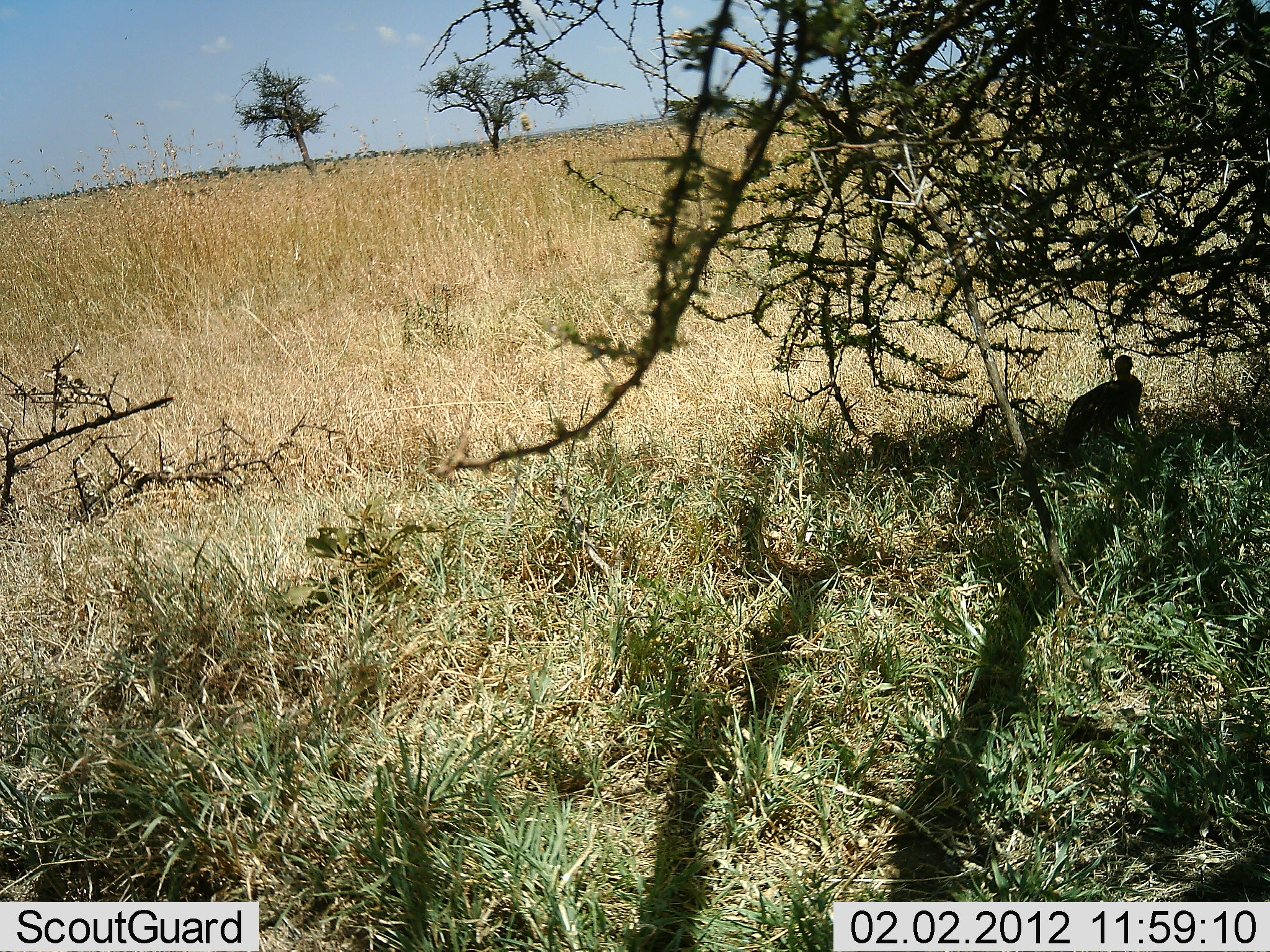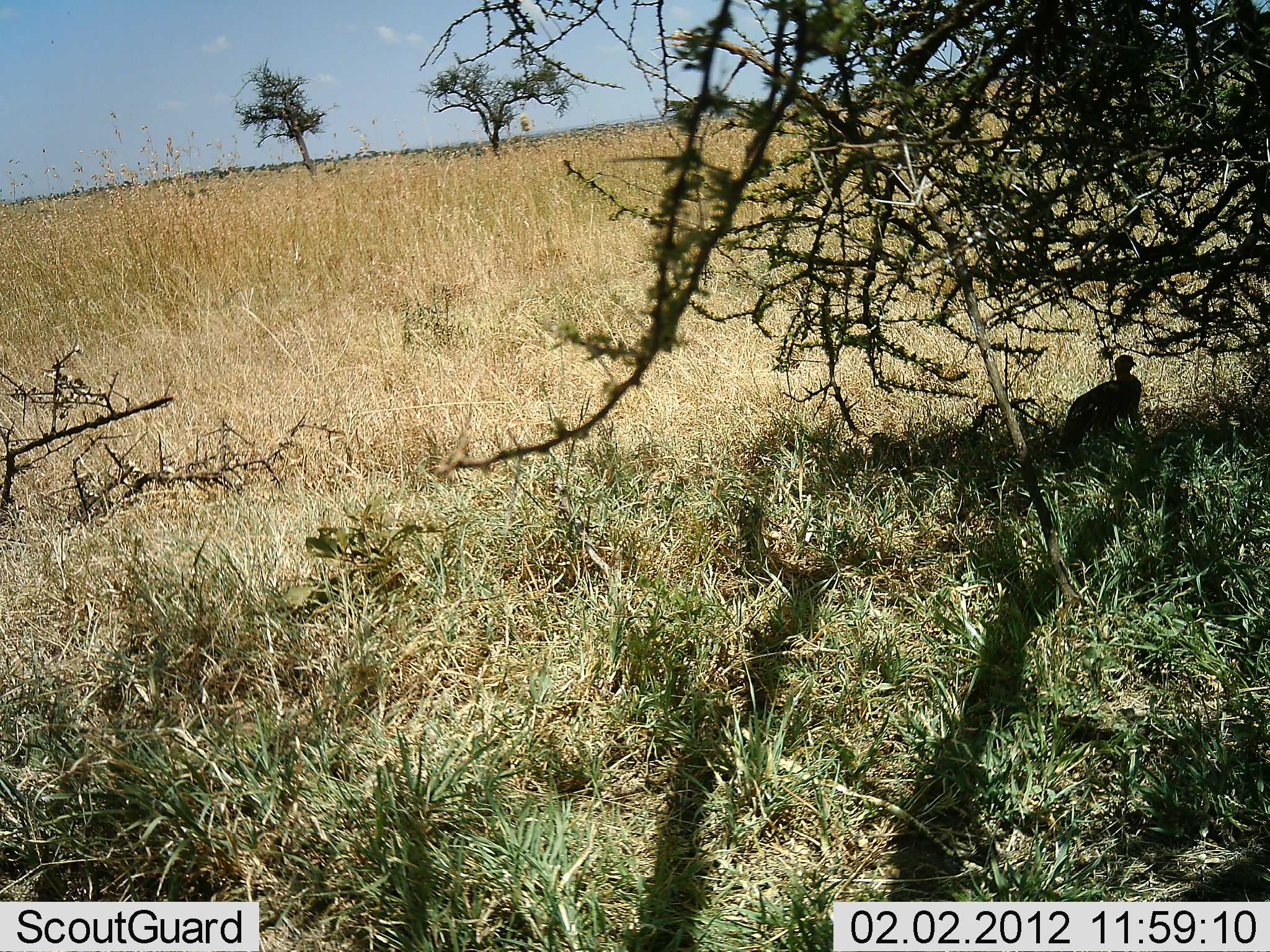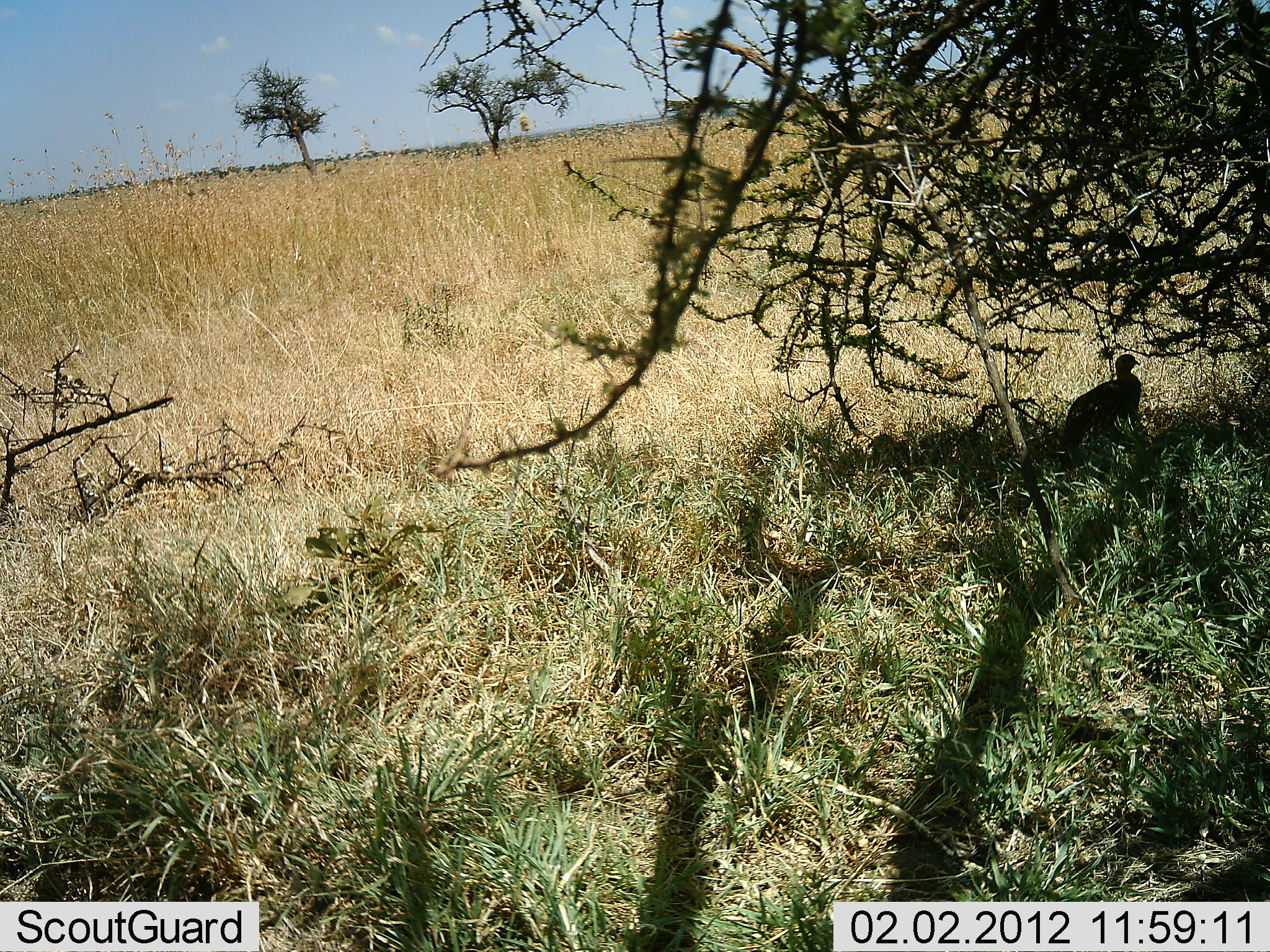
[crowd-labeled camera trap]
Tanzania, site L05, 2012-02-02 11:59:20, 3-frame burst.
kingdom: Animalia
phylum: Chordata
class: Aves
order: Galliformes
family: Numididae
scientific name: Numididae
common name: guinea fowl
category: guineafowl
Guineafowl (guinea fowl) (Numididae), count 1. Behavior (volunteer vote fractions): standing 45%, resting 55%, moving 0%, interacting 0%. Young present (vote fraction): 18%. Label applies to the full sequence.